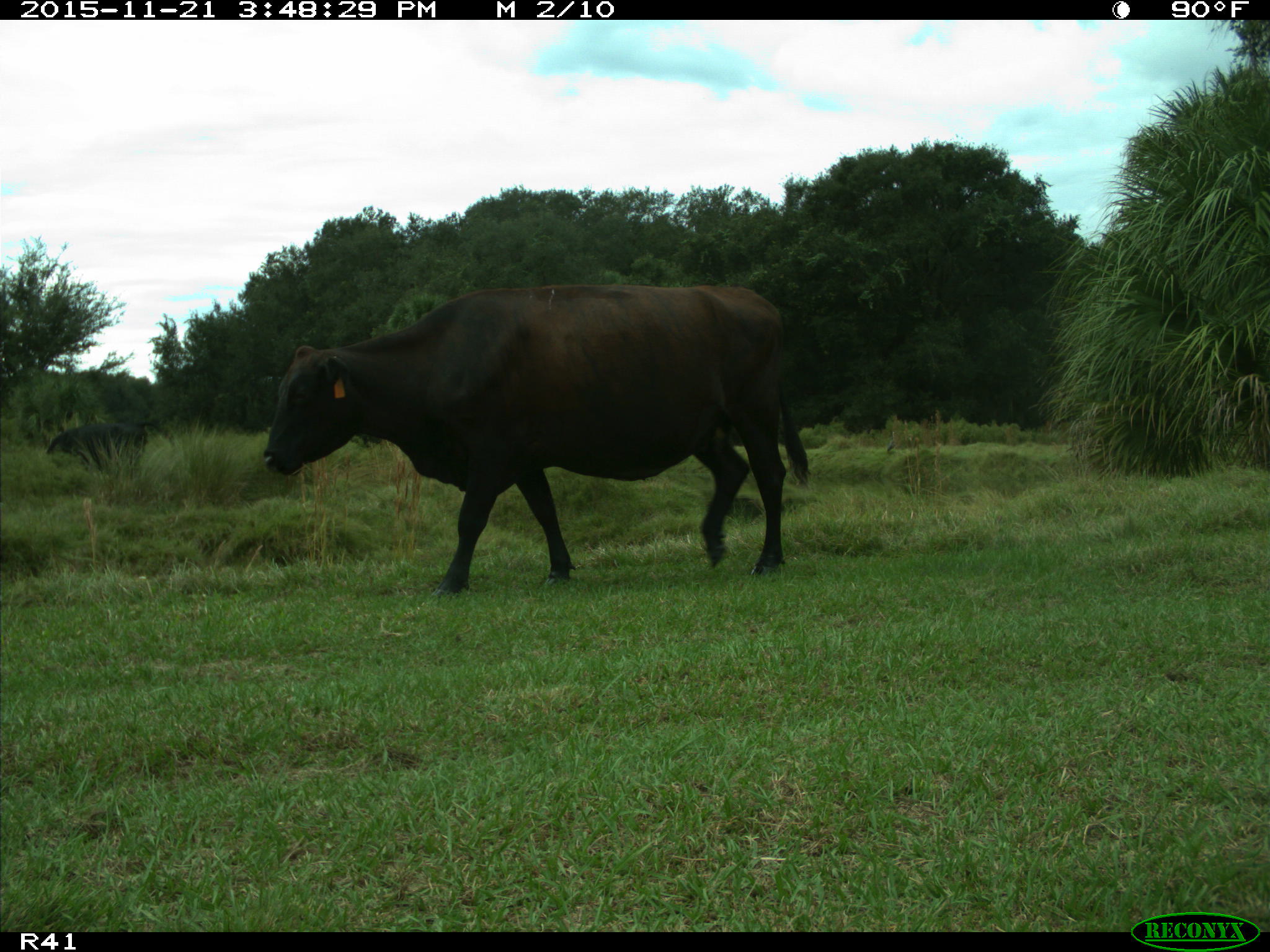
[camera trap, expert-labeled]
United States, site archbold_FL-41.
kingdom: Animalia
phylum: Chordata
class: Mammalia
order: Artiodactyla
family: Bovidae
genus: Bos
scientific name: Bos taurus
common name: domestic cow